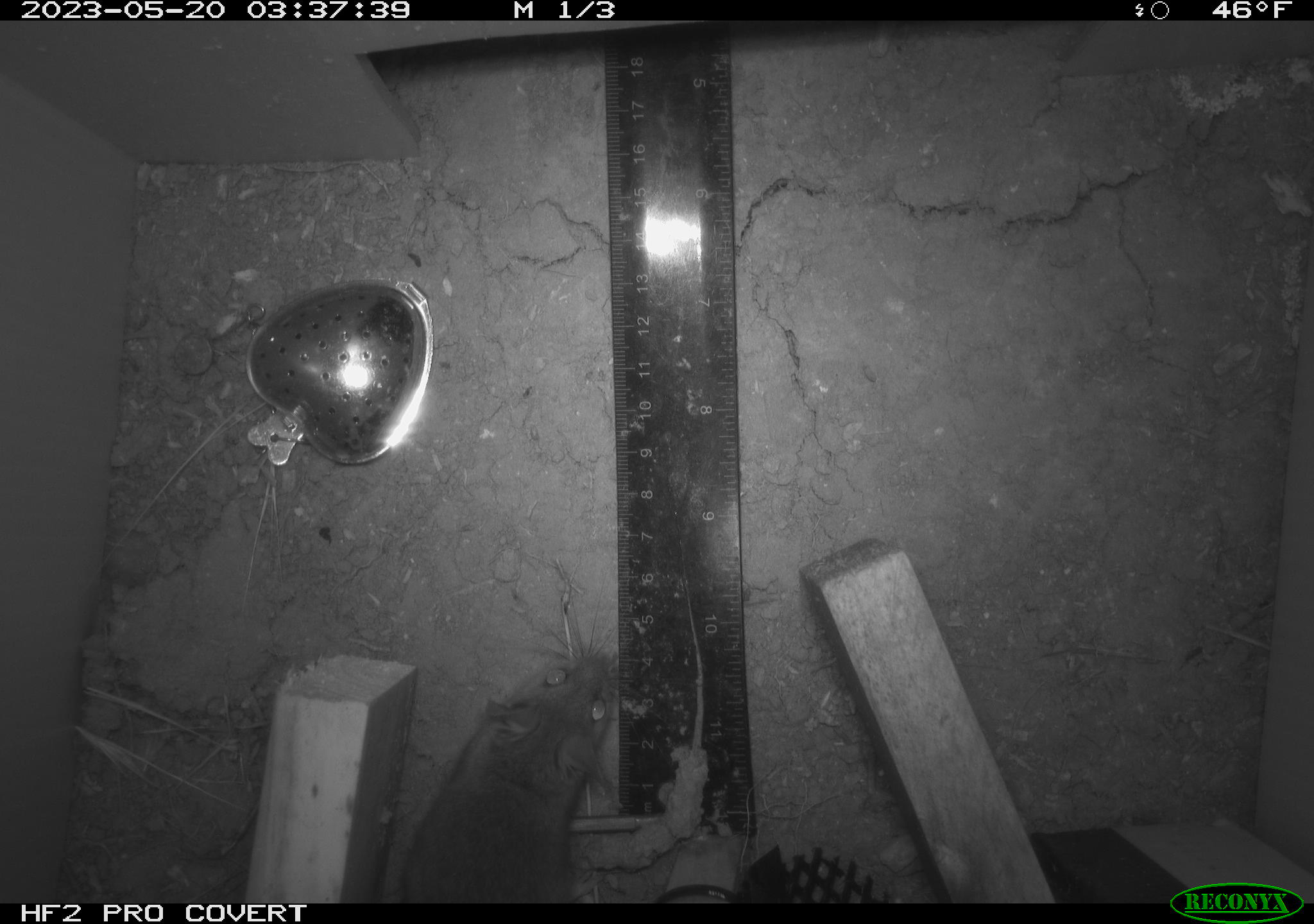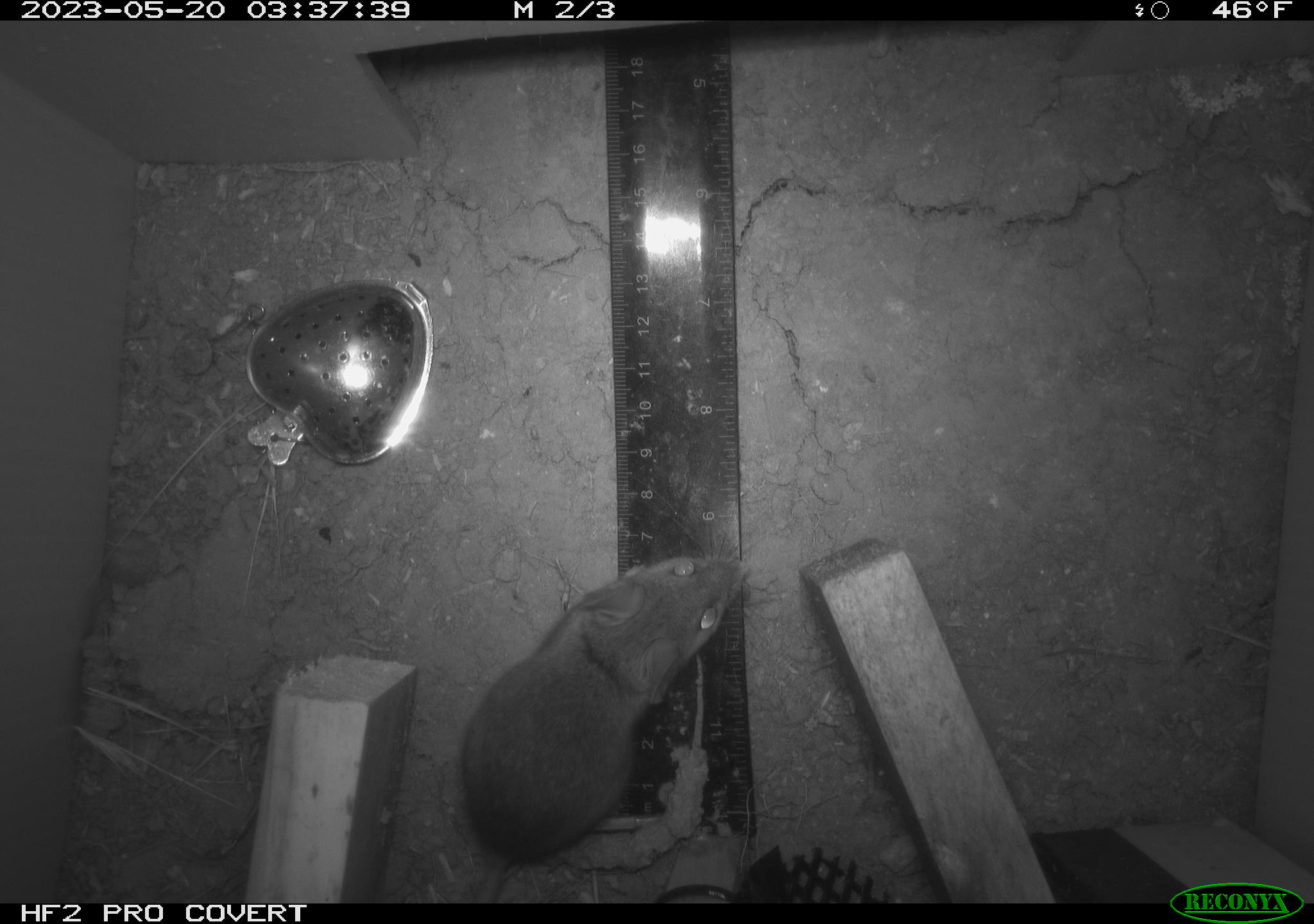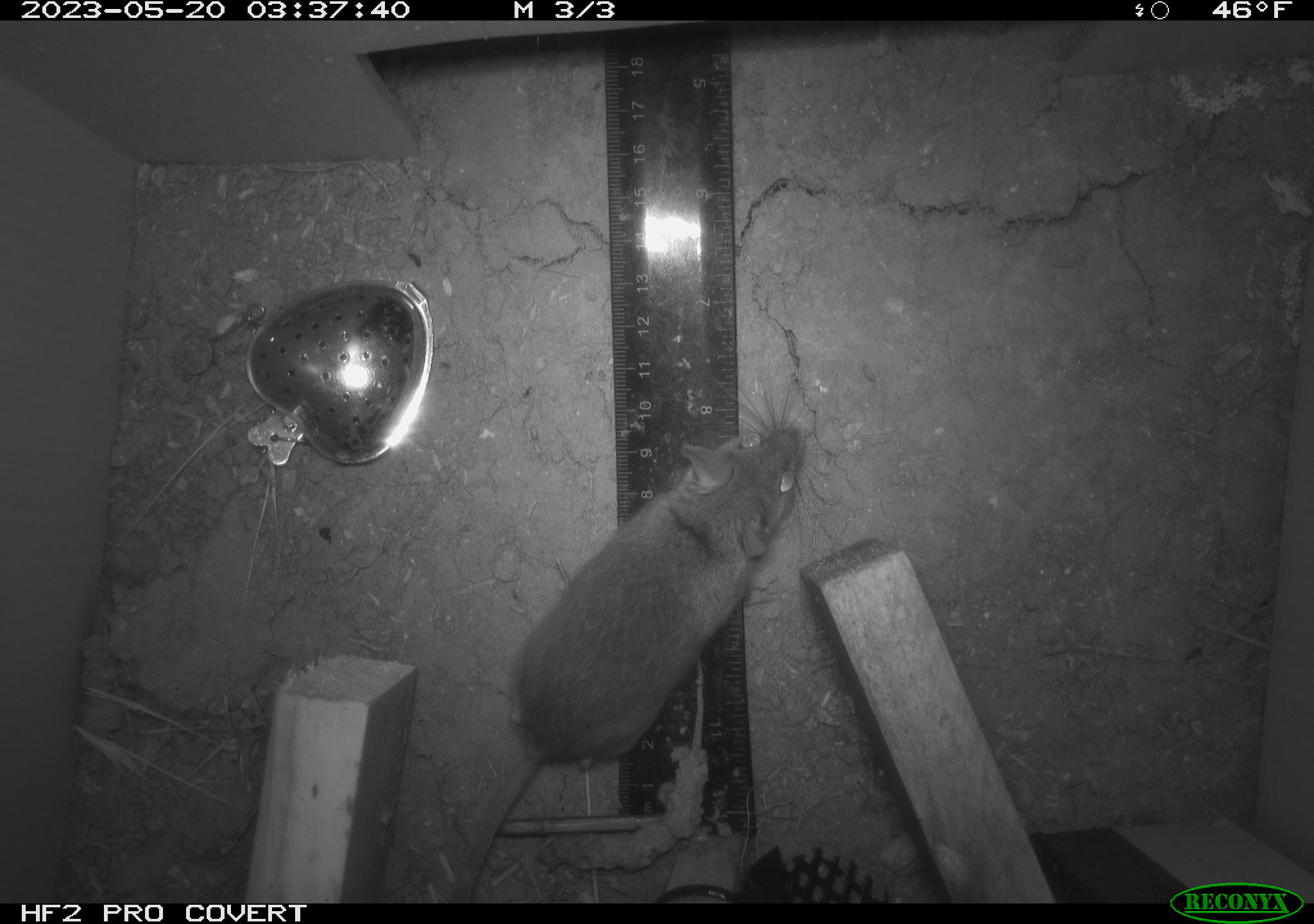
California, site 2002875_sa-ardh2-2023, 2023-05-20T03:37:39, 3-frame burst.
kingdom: Animalia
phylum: Chordata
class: Mammalia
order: Rodentia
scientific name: Rodentia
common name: mouse species